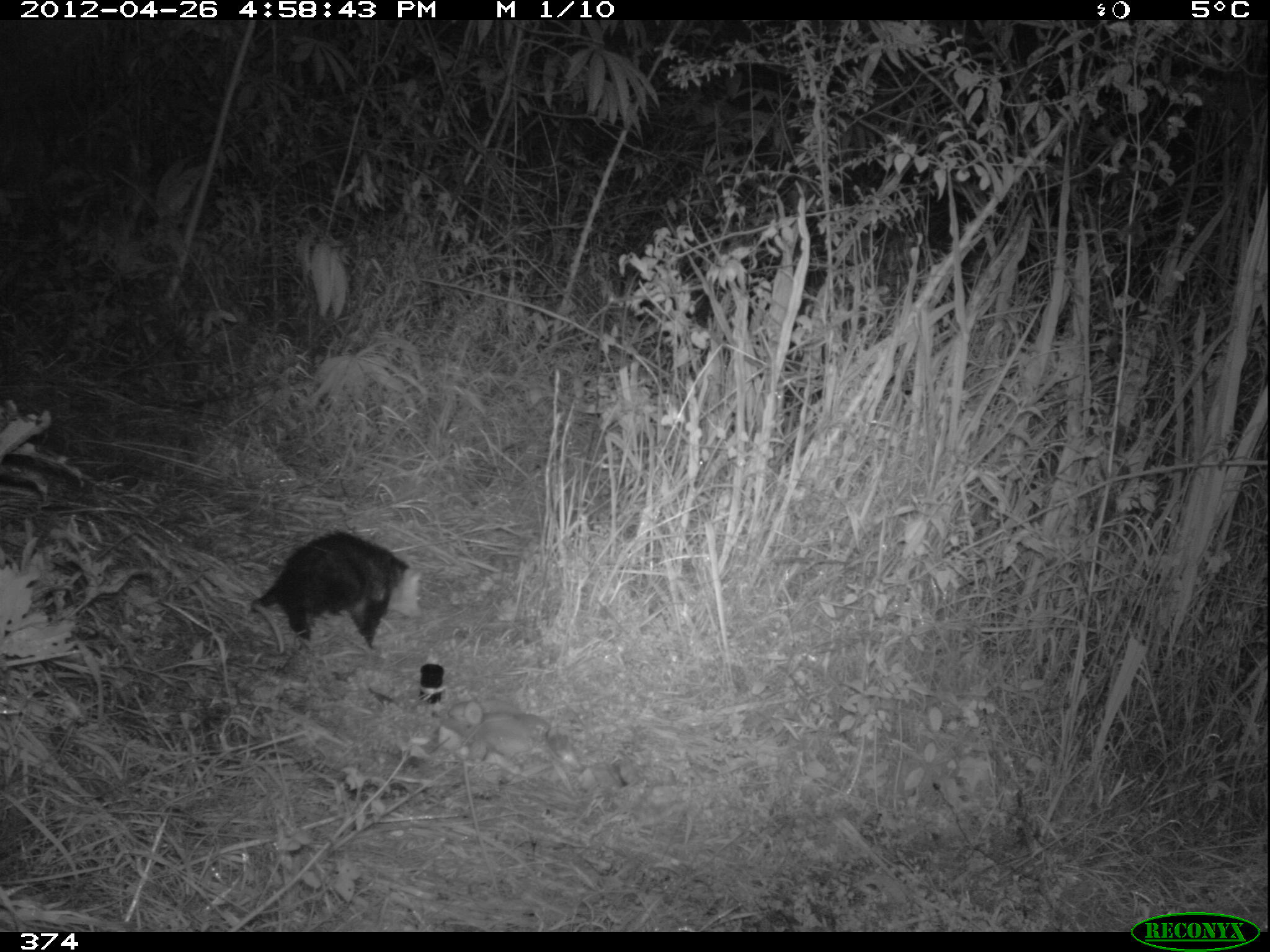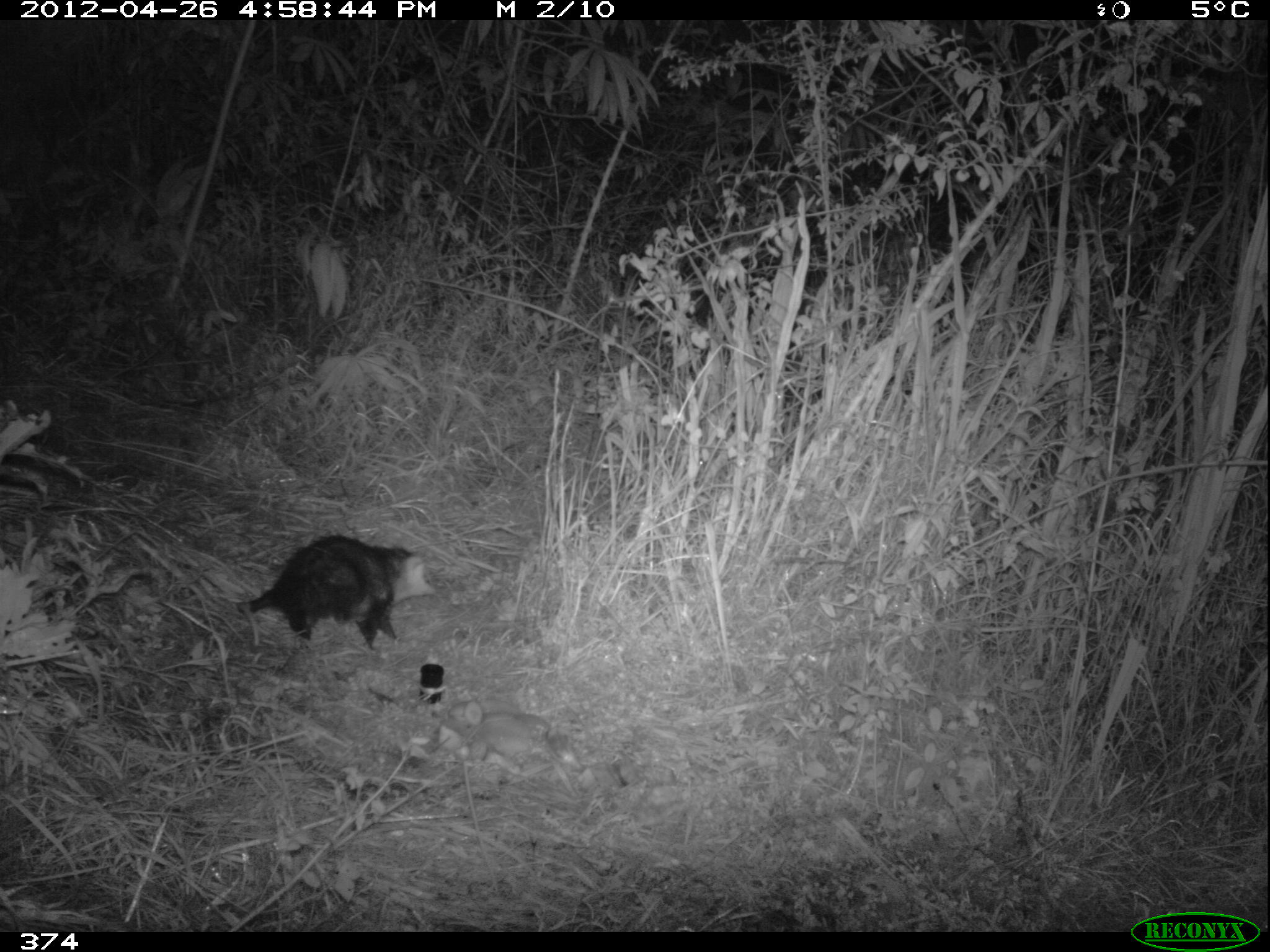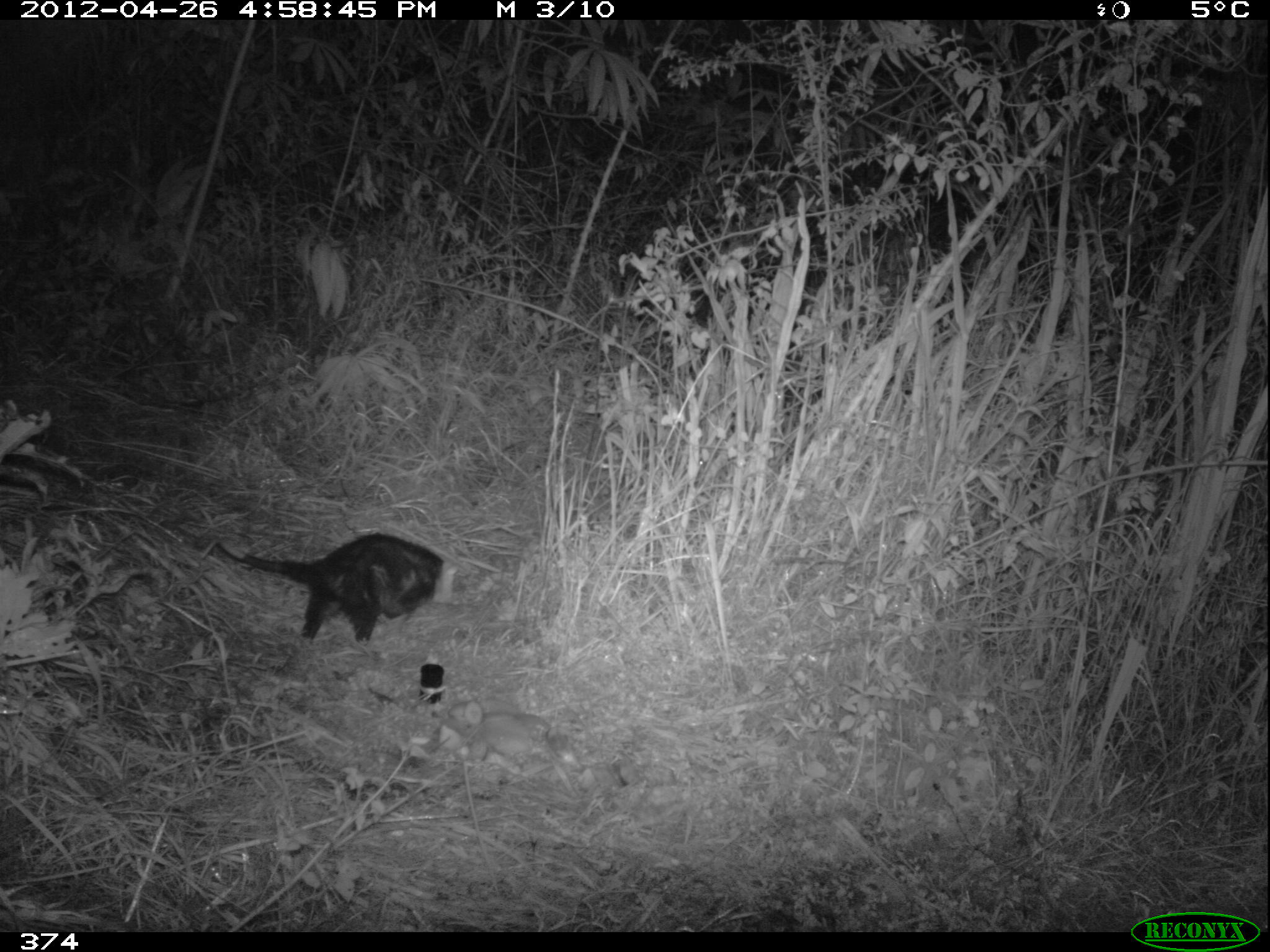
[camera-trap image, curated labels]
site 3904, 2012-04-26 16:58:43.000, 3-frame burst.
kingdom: Animalia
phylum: Chordata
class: Mammalia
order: Didelphimorphia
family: Didelphidae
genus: Didelphis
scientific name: Didelphis pernigra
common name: andean white-eared opossum